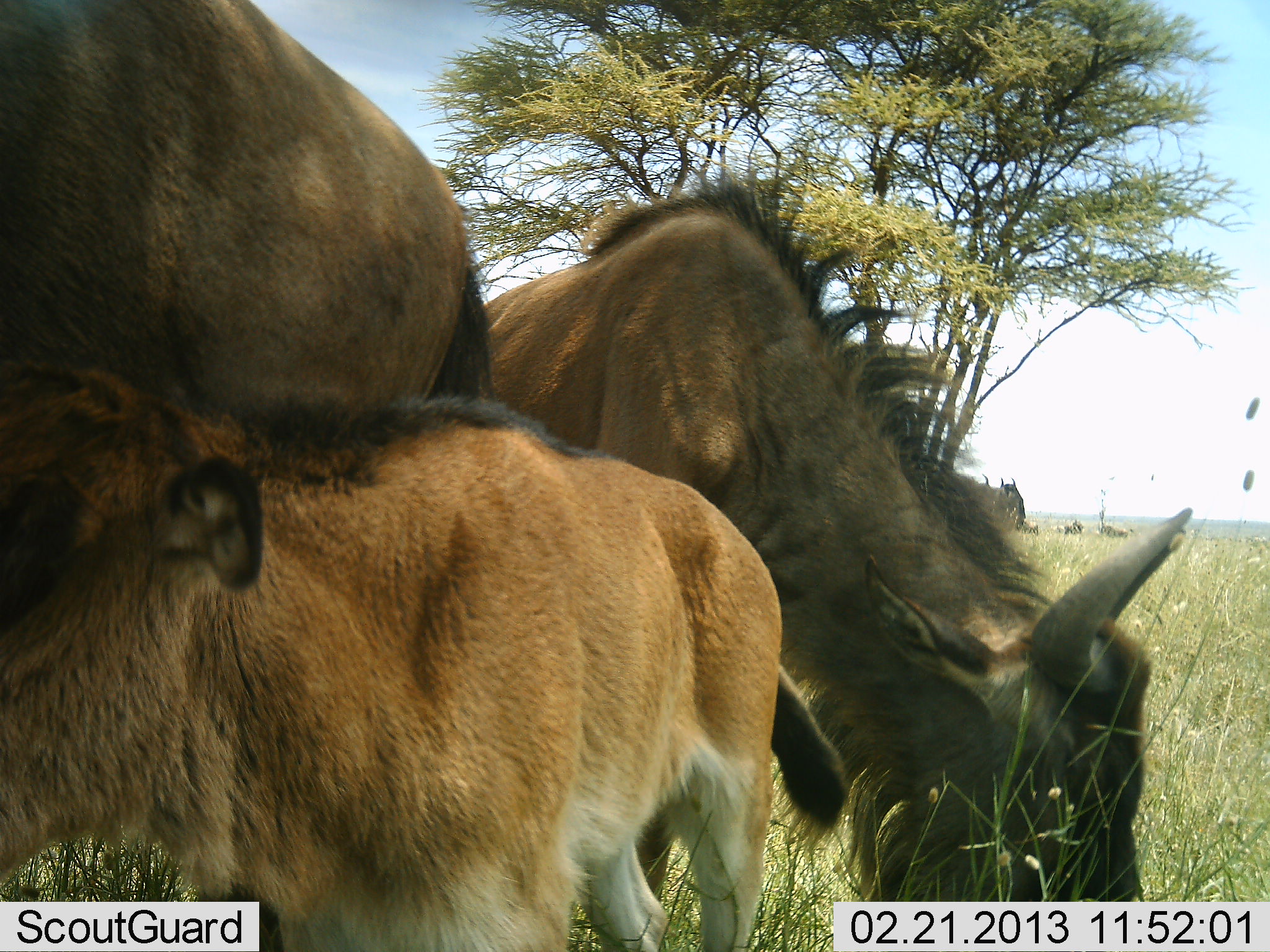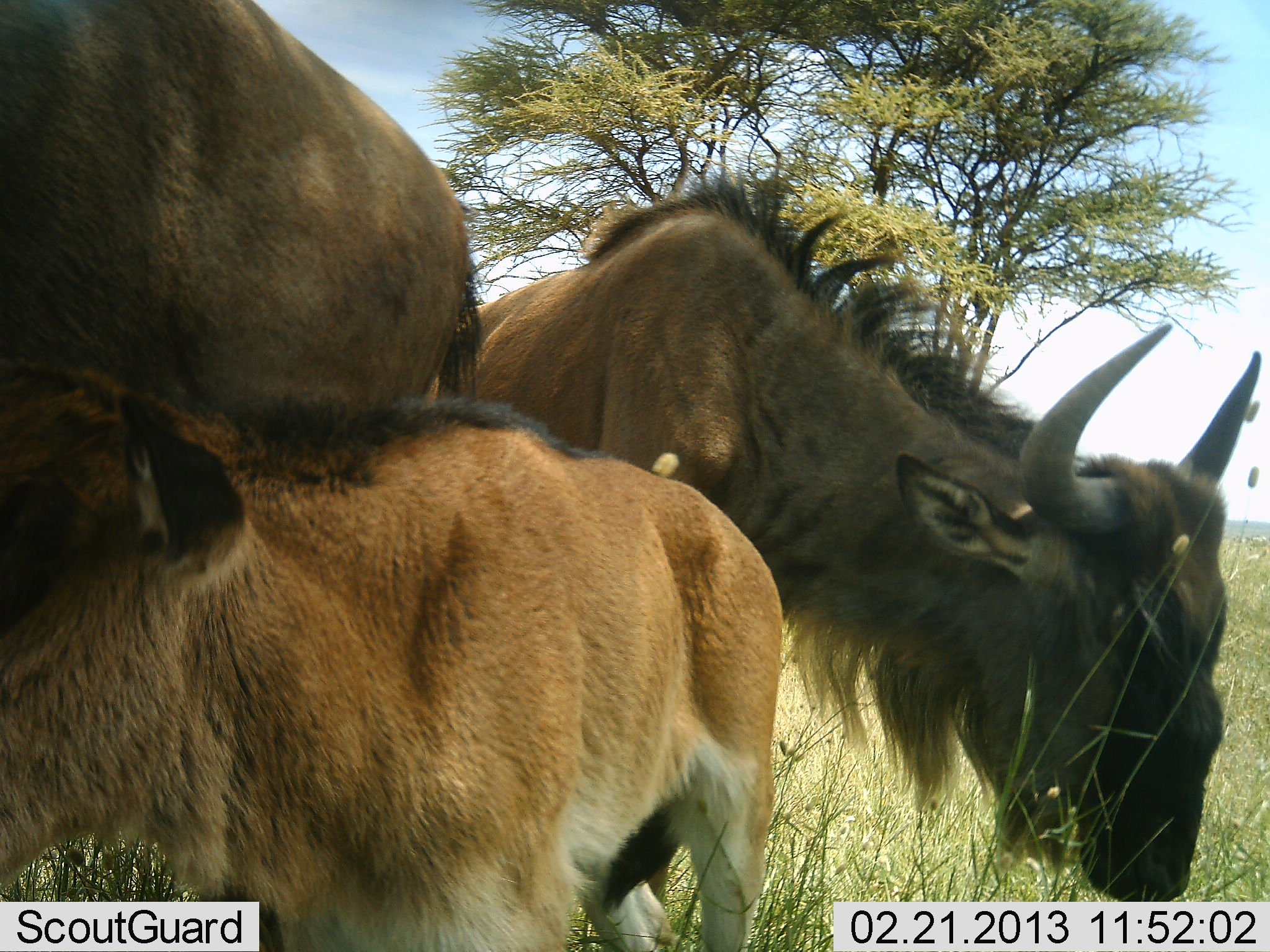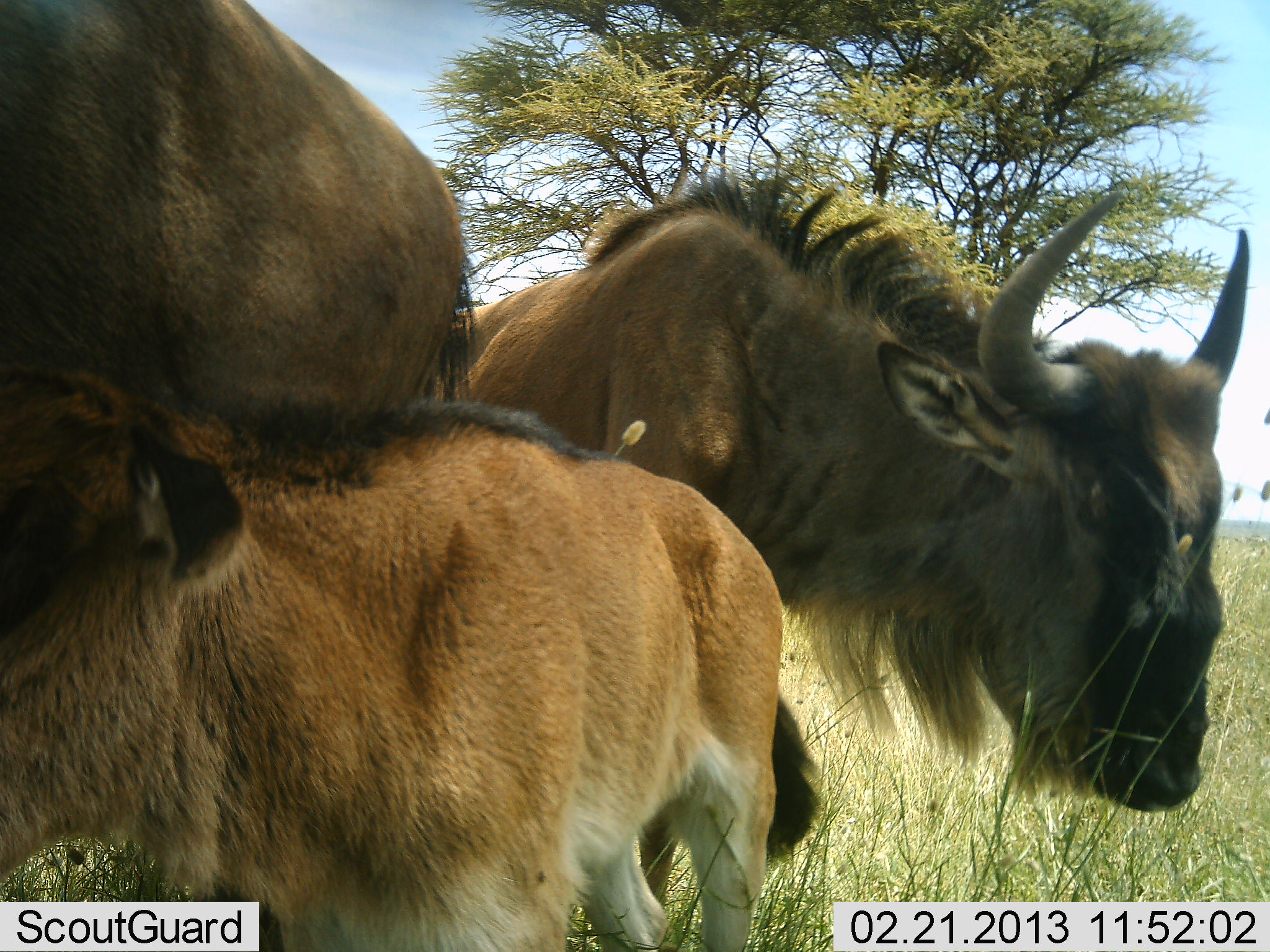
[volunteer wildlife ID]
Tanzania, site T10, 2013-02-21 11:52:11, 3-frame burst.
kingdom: Animalia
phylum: Chordata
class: Mammalia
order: Artiodactyla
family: Bovidae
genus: Connochaetes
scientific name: Connochaetes taurinus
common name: blue wildebeest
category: wildebeest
Wildebeest (blue wildebeest) (Connochaetes taurinus), count 3. Behavior (volunteer vote fractions): standing 67%, resting 7%, moving 7%, interacting 14%. Young present (vote fraction): 88%. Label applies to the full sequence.